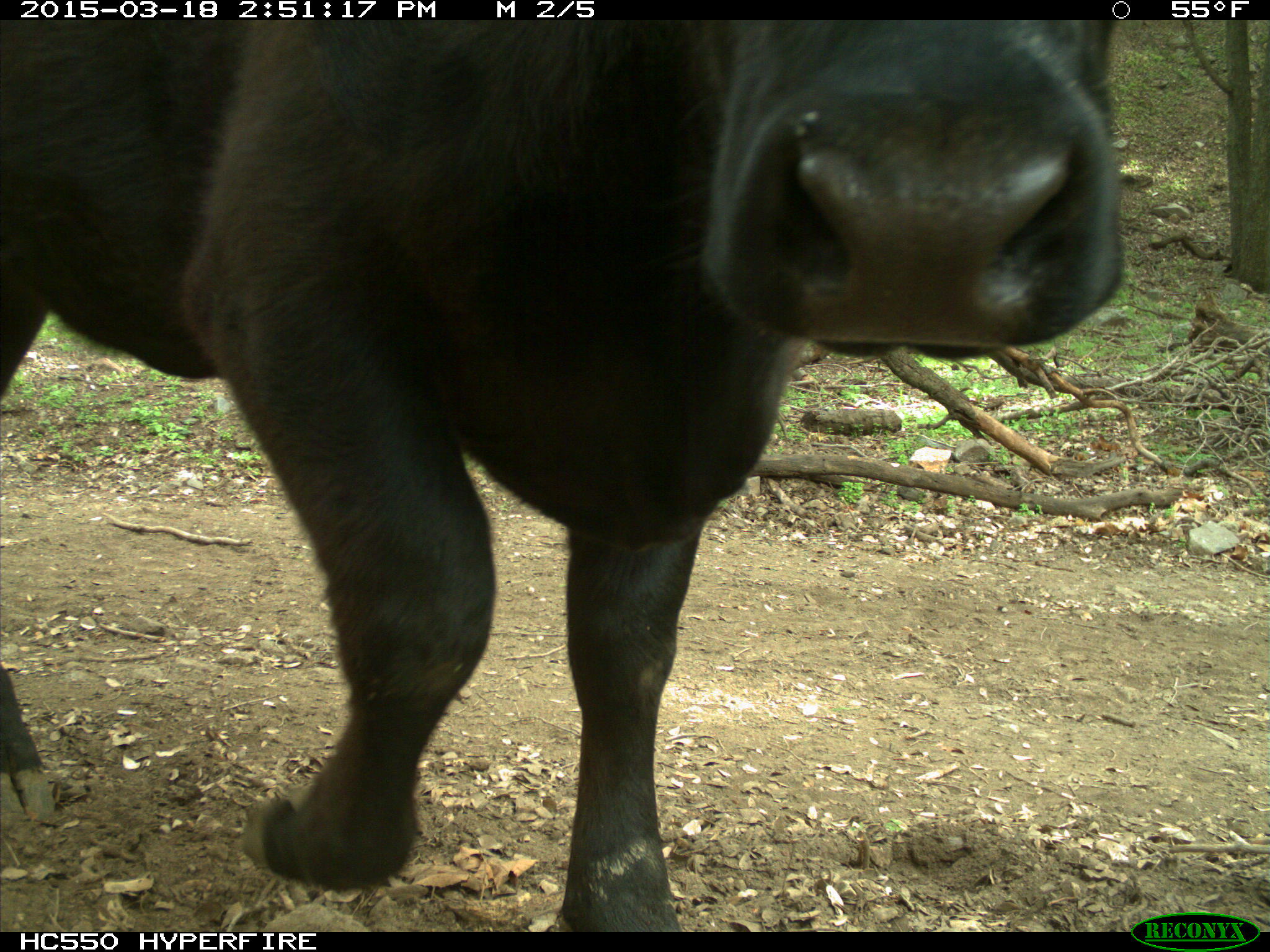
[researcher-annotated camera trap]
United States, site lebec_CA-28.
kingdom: Animalia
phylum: Chordata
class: Mammalia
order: Artiodactyla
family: Bovidae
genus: Bos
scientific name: Bos taurus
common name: domestic cow